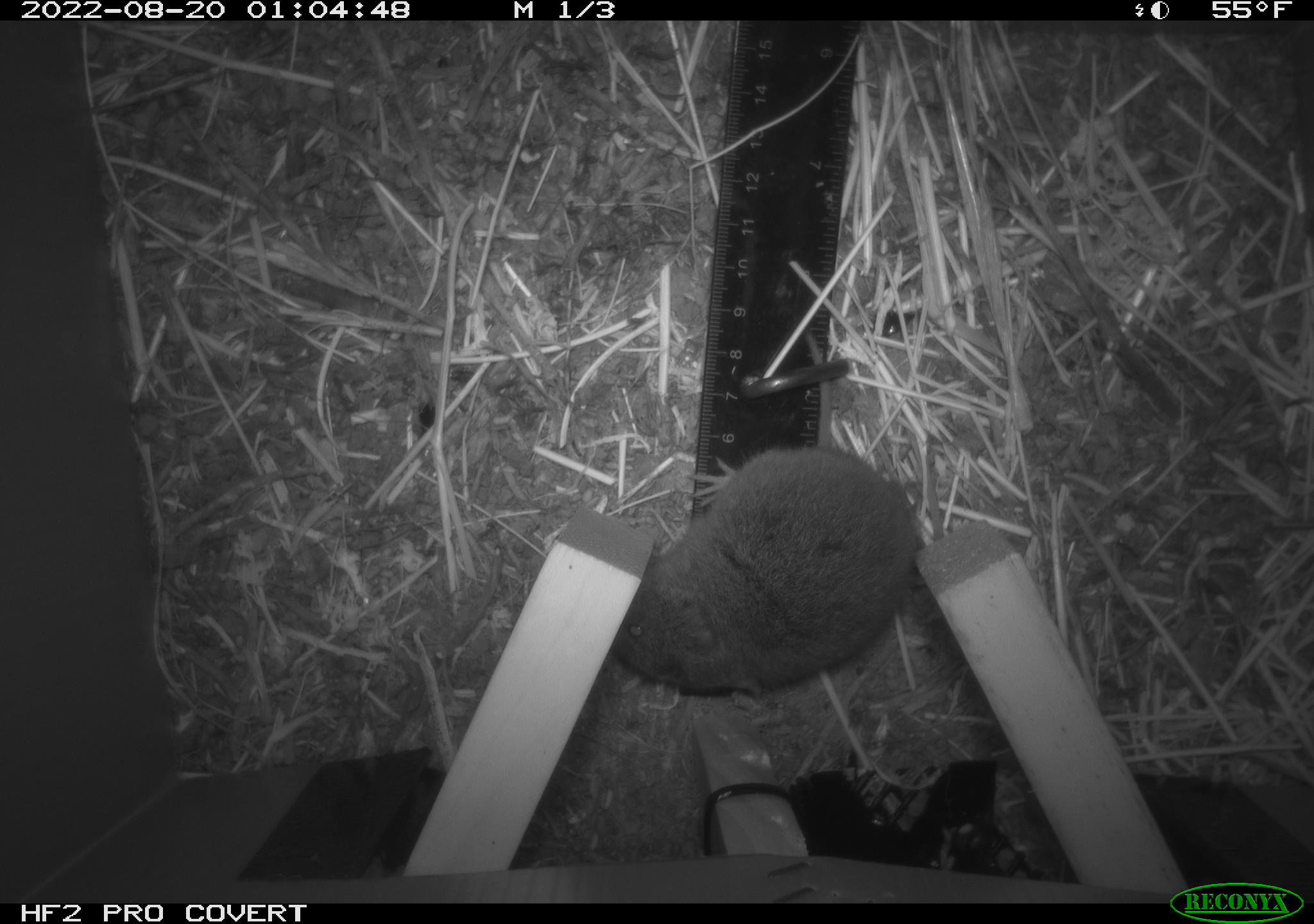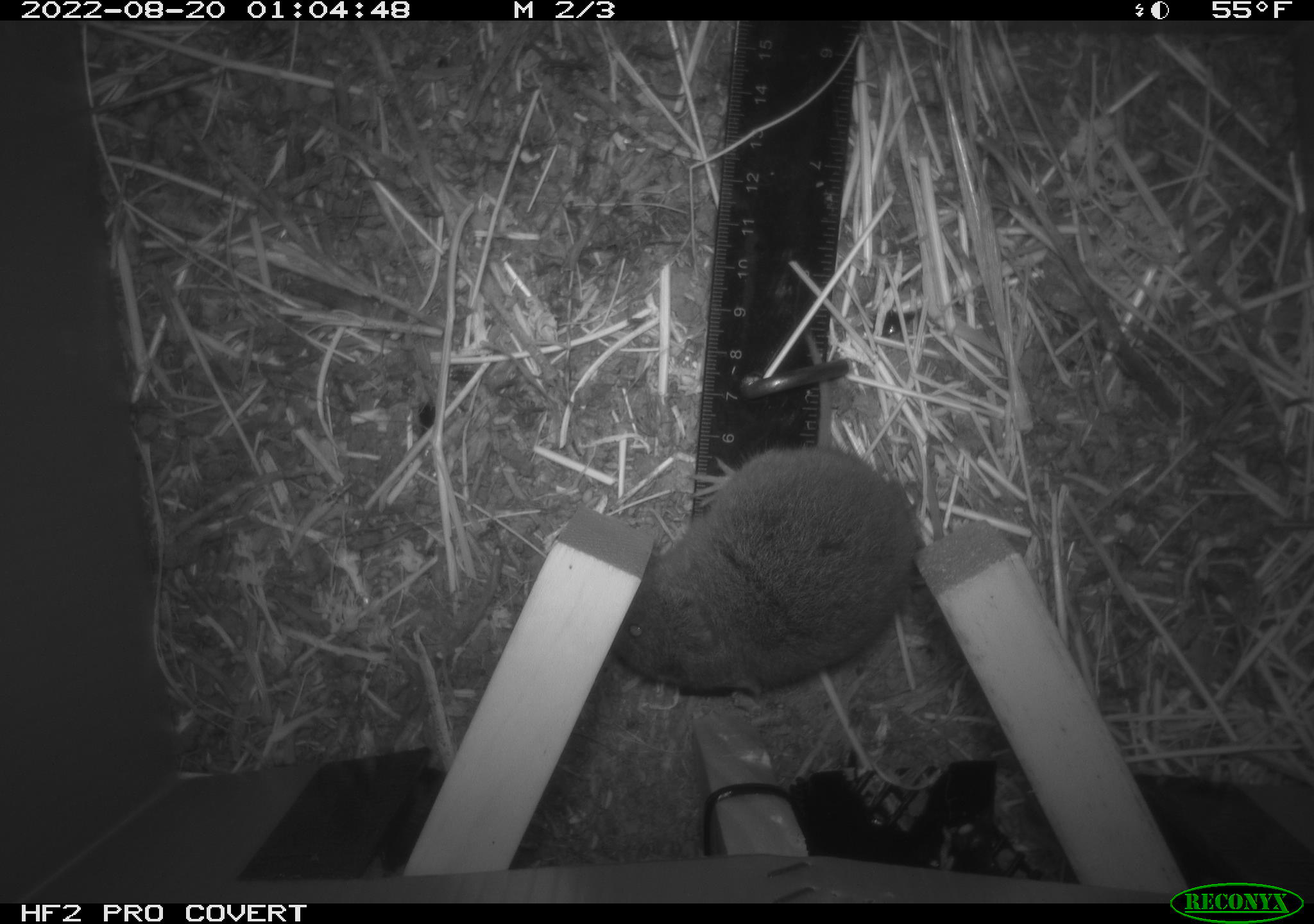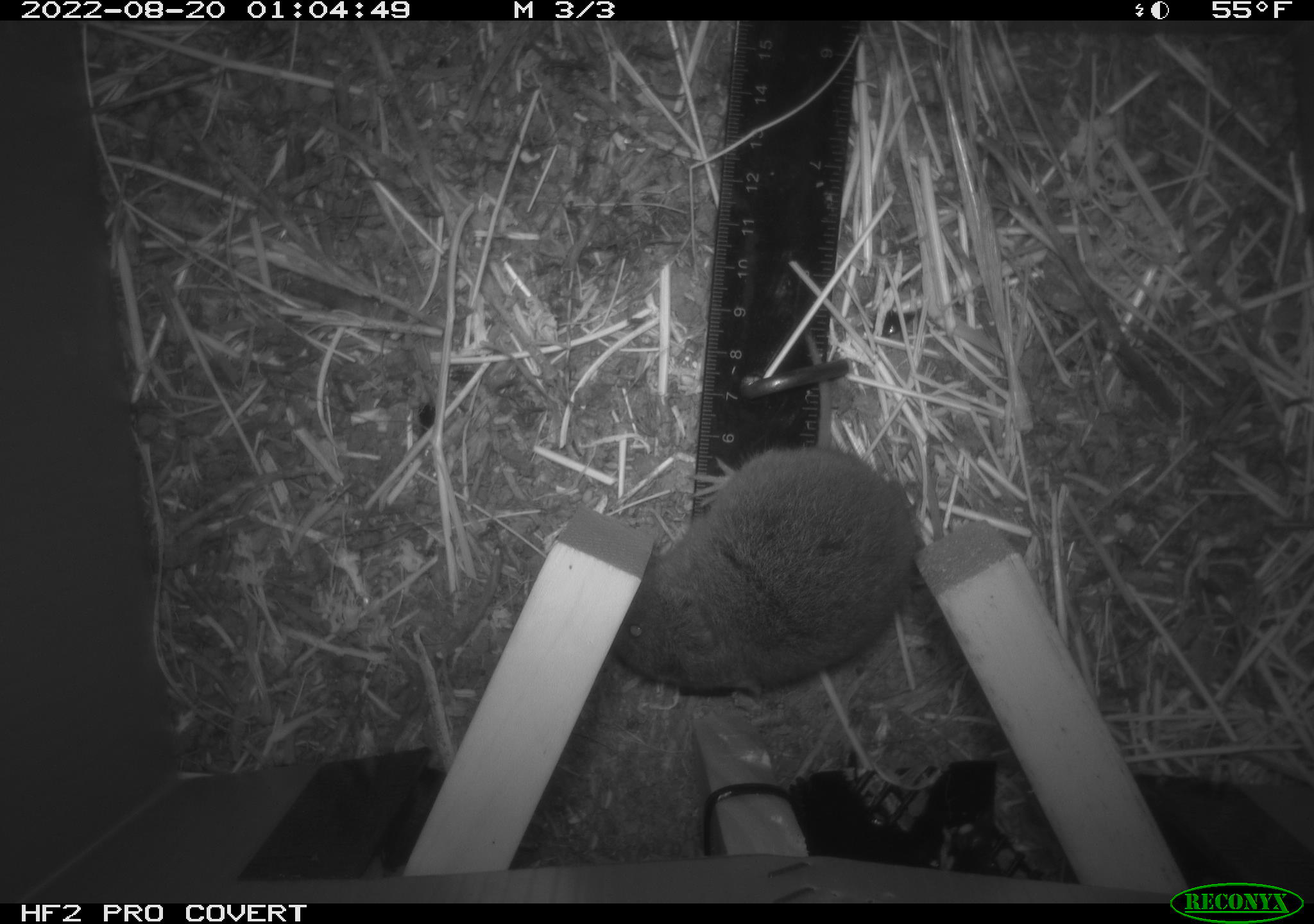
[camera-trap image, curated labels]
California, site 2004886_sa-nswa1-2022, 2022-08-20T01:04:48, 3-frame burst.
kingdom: Animalia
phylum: Chordata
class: Mammalia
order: Rodentia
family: Cricetidae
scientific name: Cricetidae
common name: hamsters, voles, lemmings, and allies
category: cricetidae family